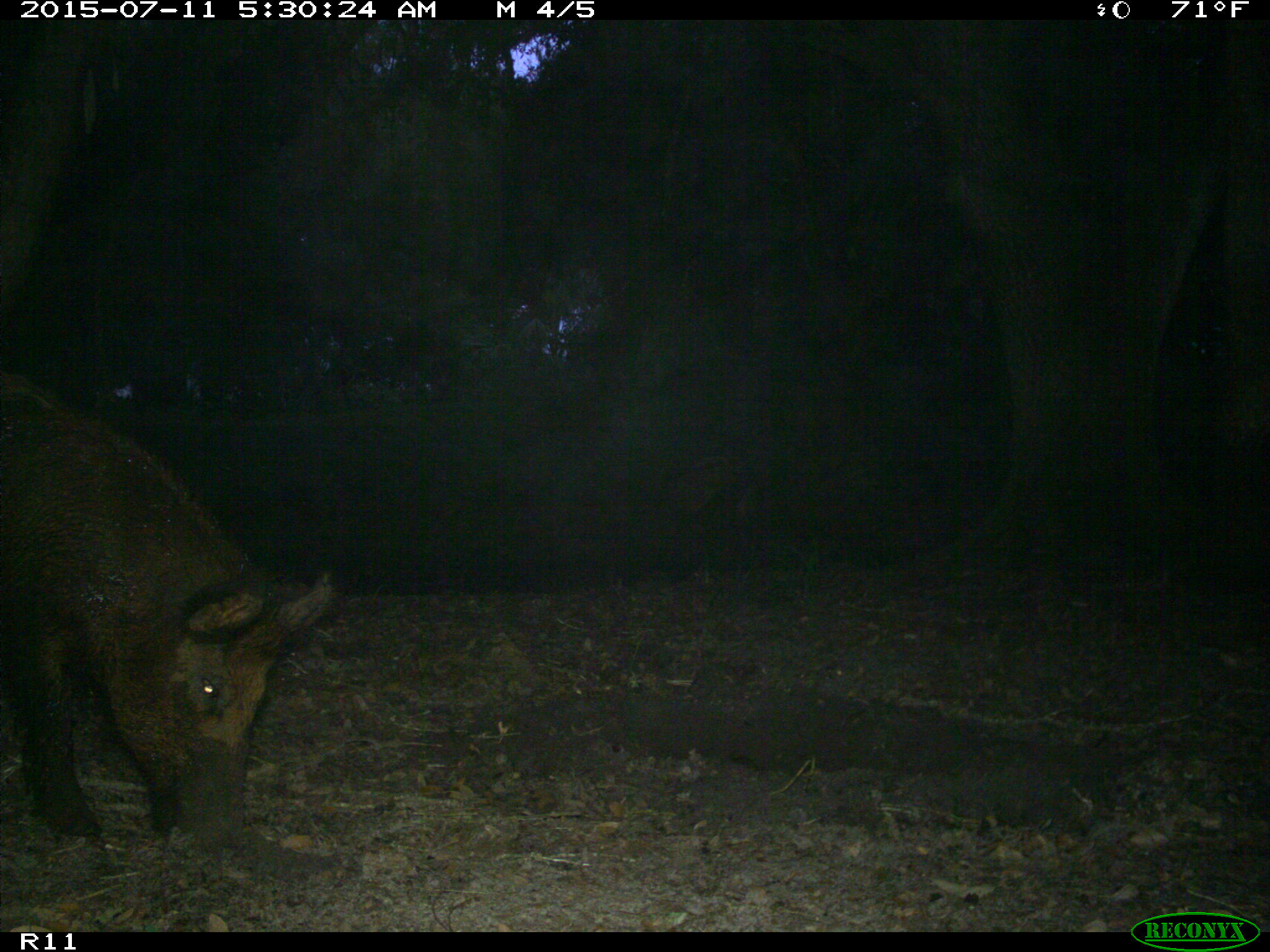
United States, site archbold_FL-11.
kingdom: Animalia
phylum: Chordata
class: Mammalia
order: Artiodactyla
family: Suidae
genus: Sus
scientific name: Sus scrofa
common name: wild boar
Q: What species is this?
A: Sus scrofa (wild boar).